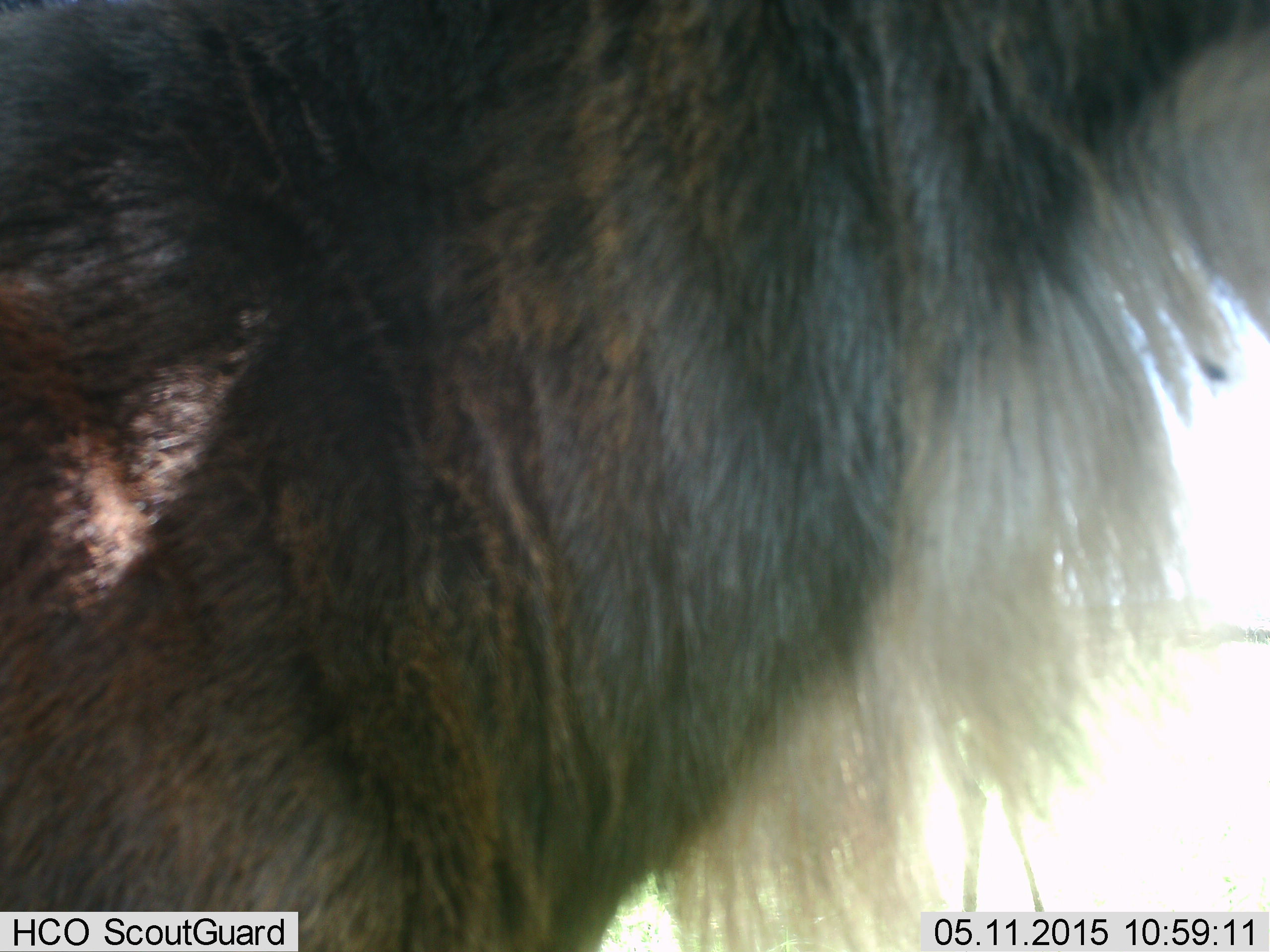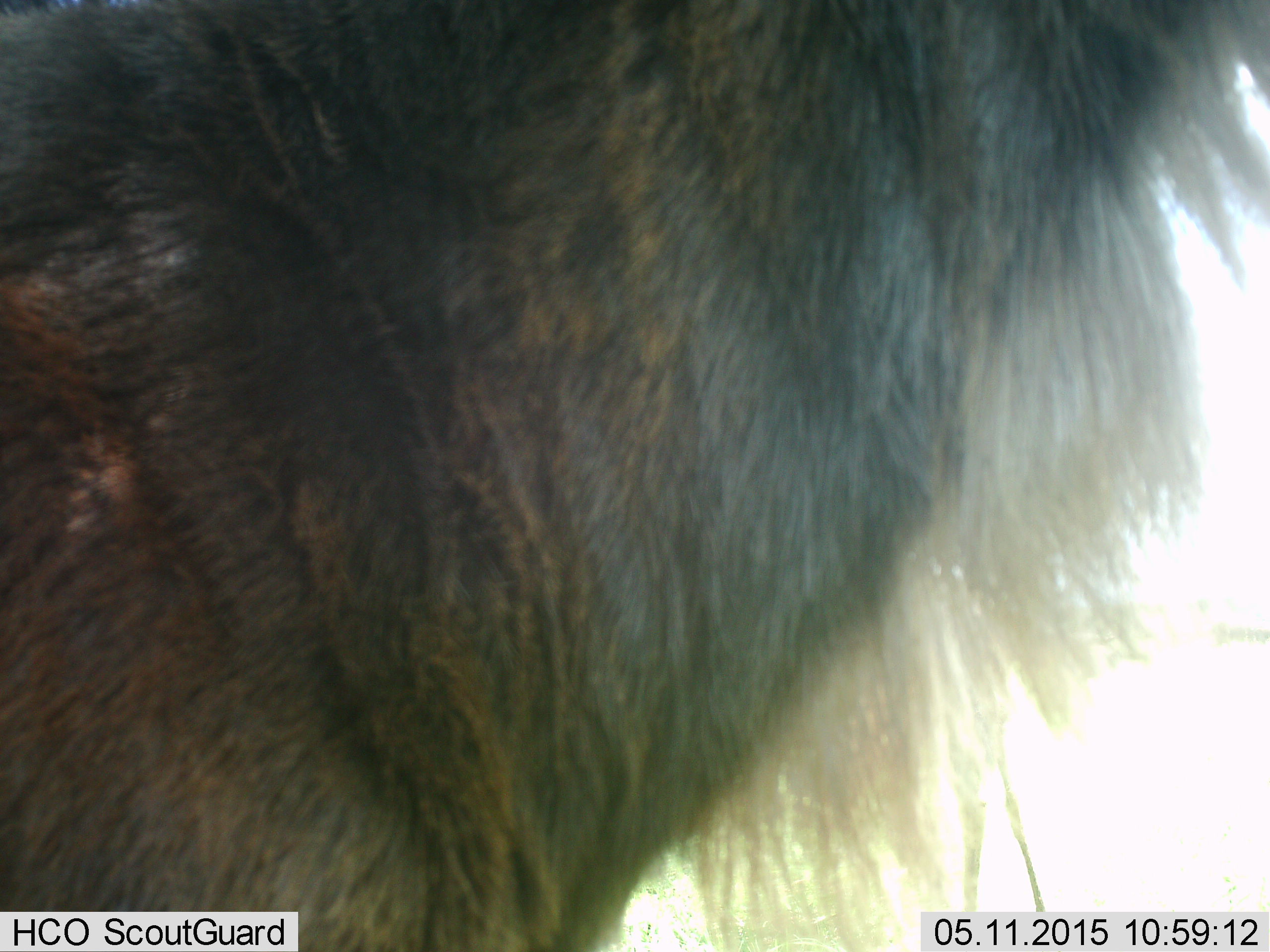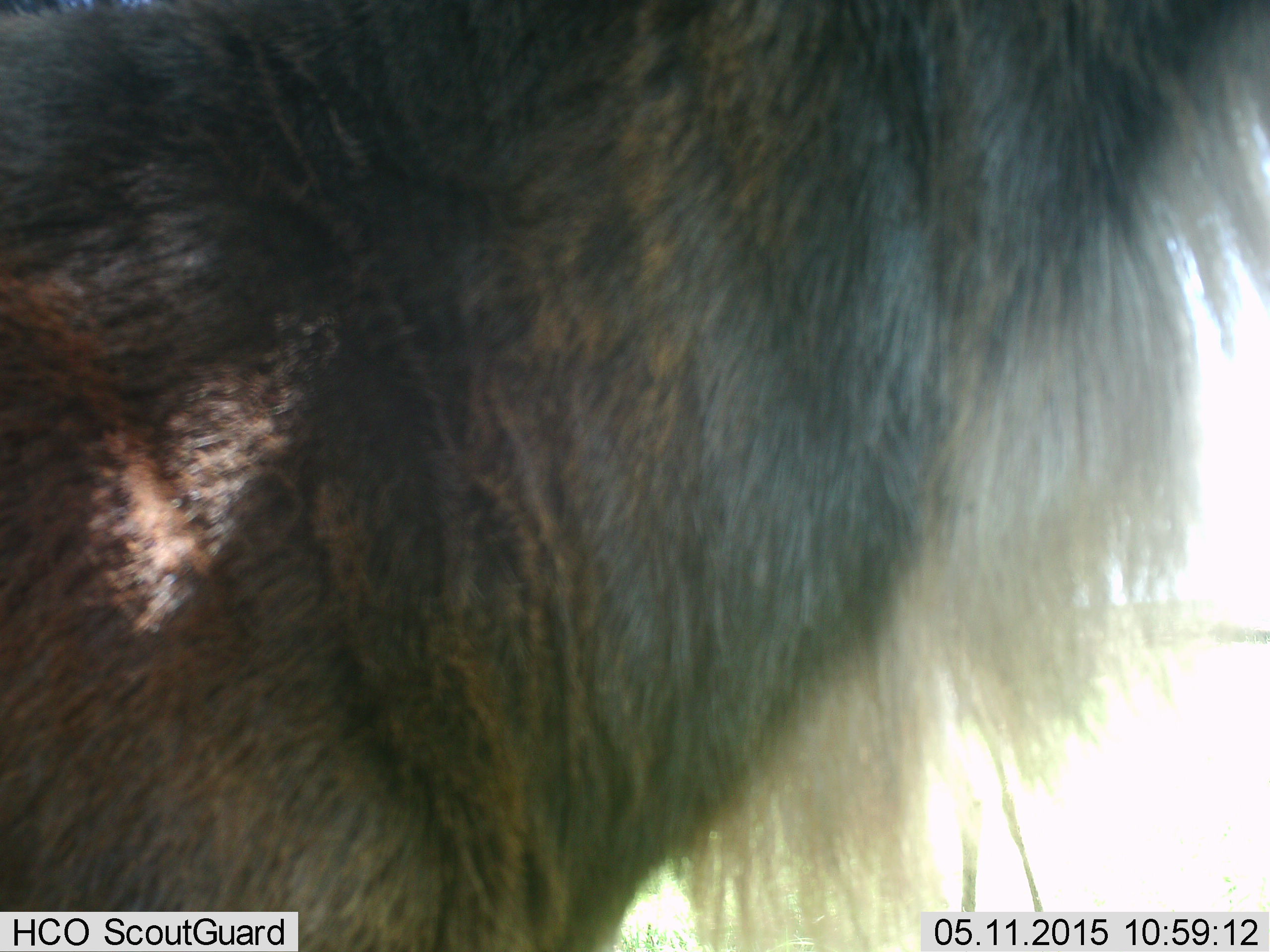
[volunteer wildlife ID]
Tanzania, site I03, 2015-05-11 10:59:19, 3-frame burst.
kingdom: Animalia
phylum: Chordata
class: Mammalia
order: Artiodactyla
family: Bovidae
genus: Connochaetes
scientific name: Connochaetes taurinus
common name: blue wildebeest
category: wildebeest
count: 1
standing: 90%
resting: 10%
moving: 0%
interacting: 0%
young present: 10%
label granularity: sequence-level